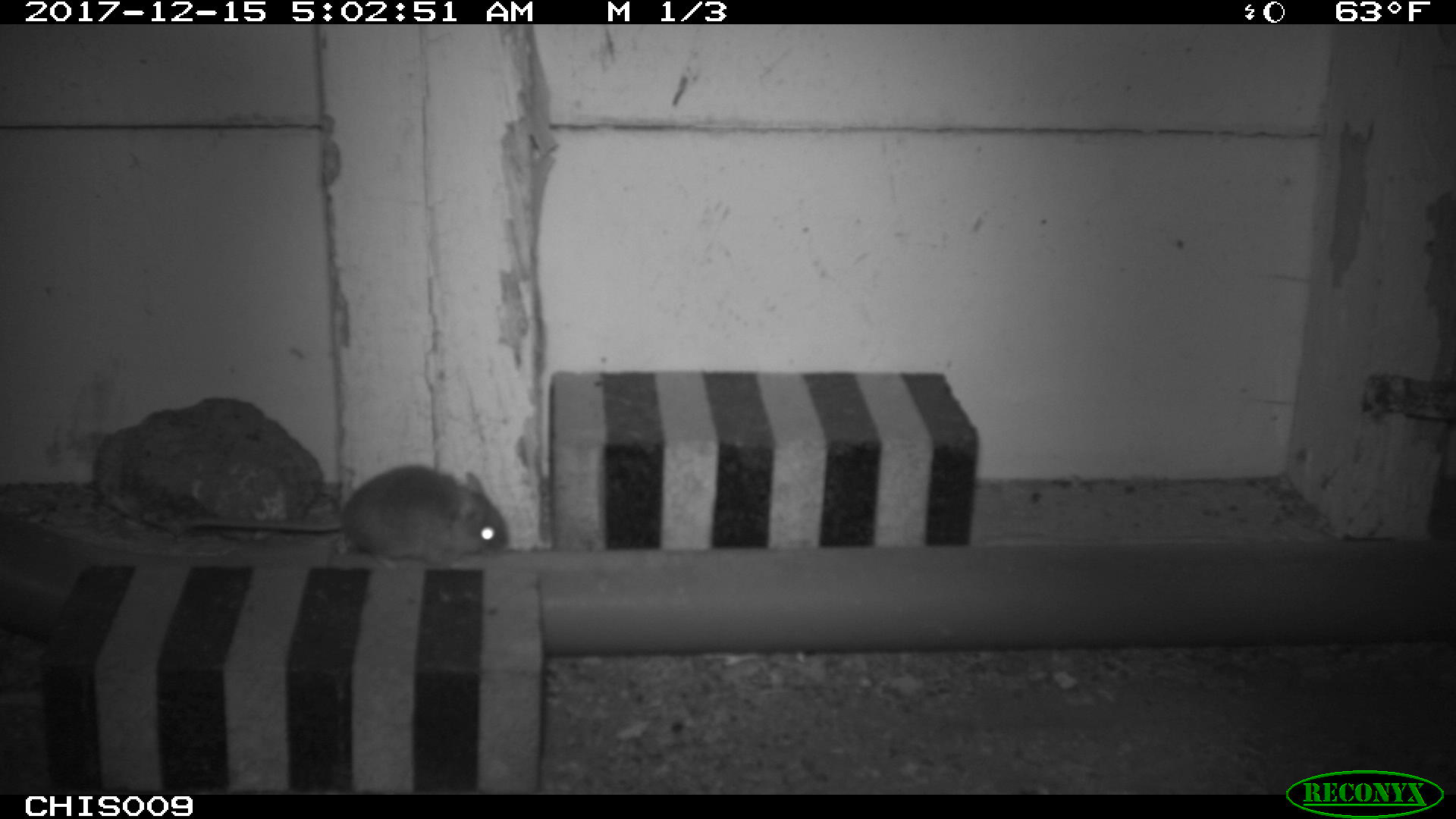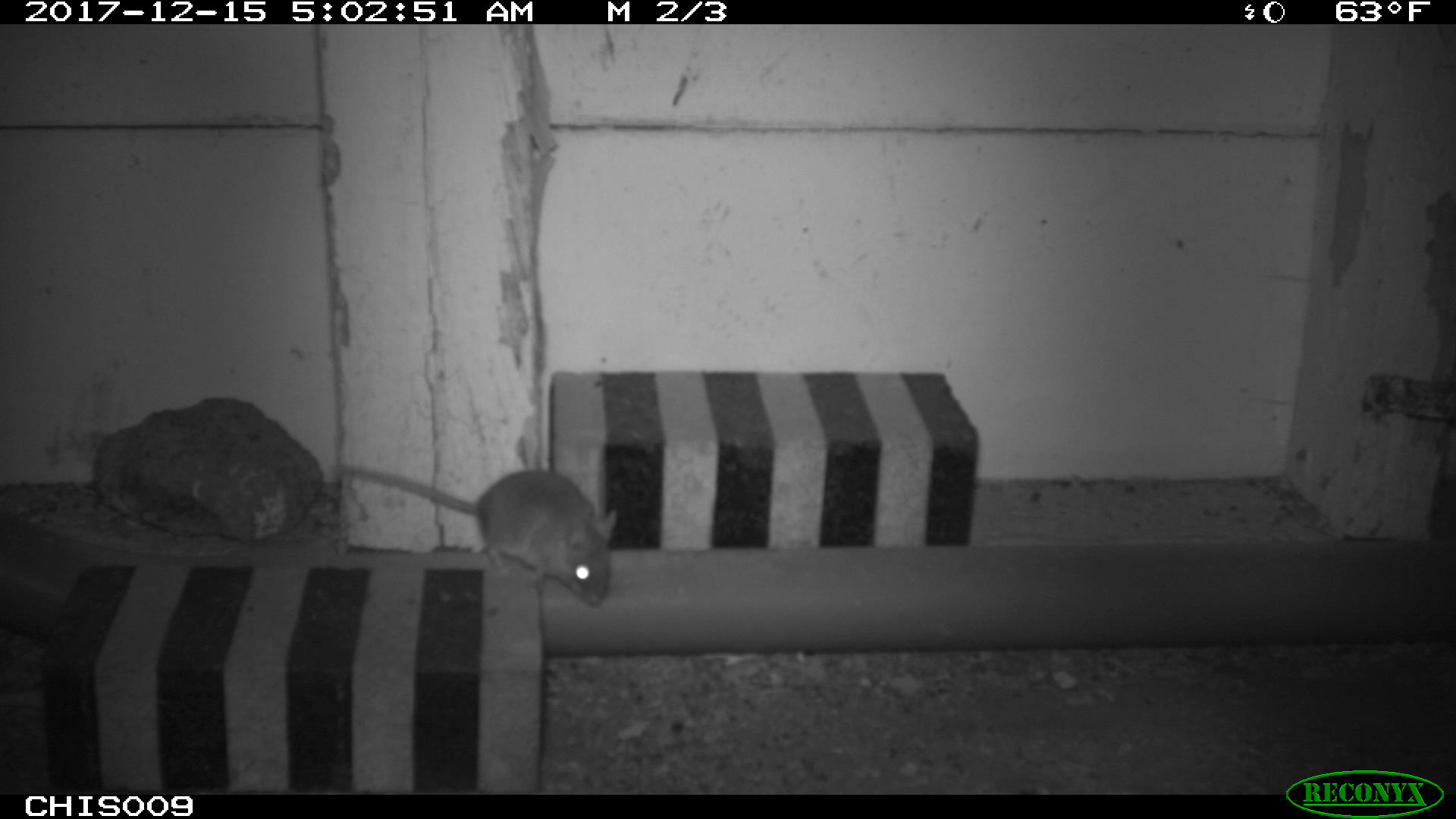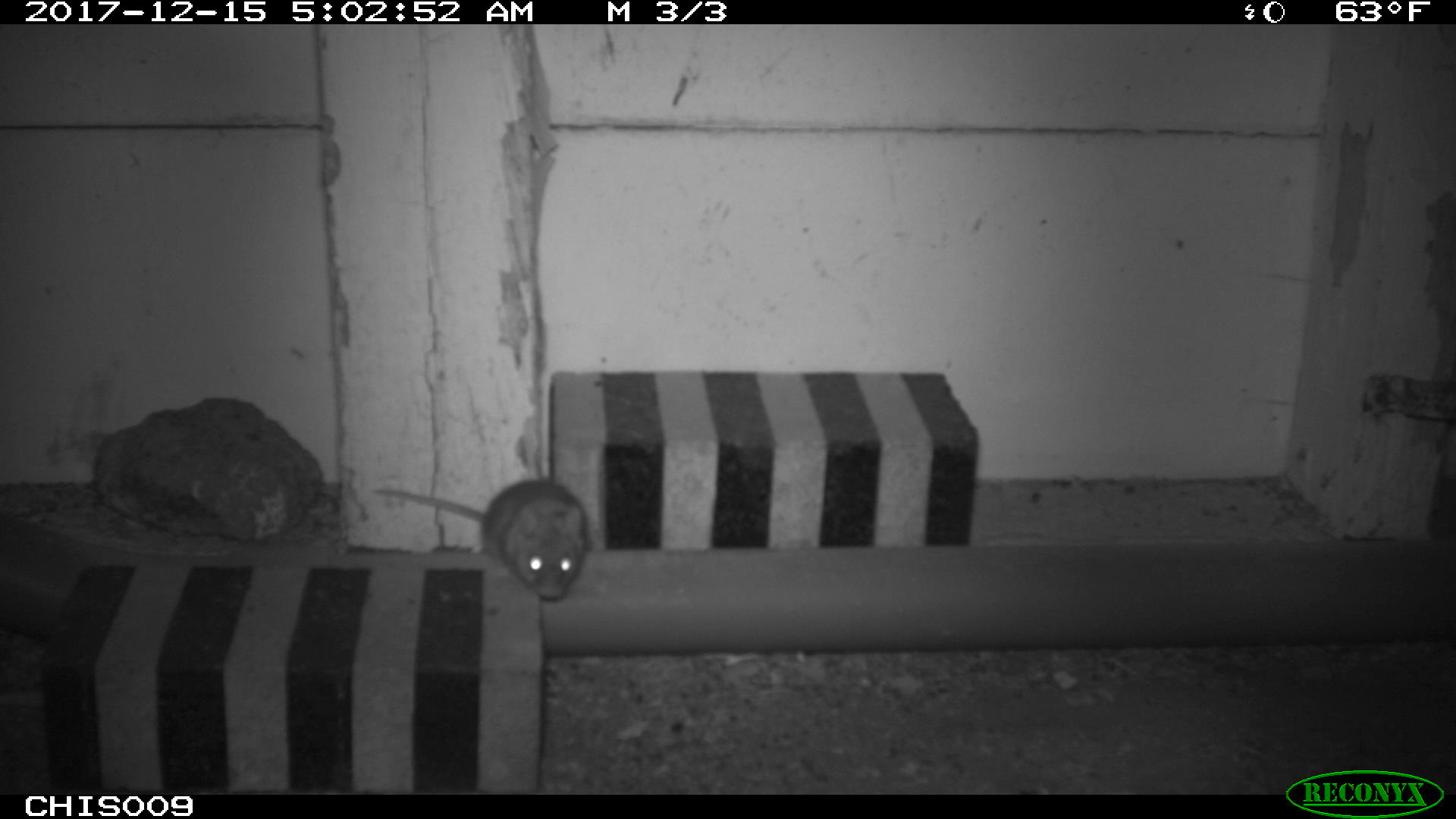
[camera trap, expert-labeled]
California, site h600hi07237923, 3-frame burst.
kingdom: Animalia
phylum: Chordata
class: Mammalia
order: Rodentia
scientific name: Rodentia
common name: rodent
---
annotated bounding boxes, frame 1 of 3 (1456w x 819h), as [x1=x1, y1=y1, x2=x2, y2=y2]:
rodent: [x1=184, y1=463, x2=507, y2=560]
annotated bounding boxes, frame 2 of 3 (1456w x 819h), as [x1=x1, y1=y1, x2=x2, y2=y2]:
rodent: [x1=333, y1=469, x2=621, y2=607]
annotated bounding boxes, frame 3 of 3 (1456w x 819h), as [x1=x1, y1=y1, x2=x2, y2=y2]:
rodent: [x1=371, y1=478, x2=589, y2=600]